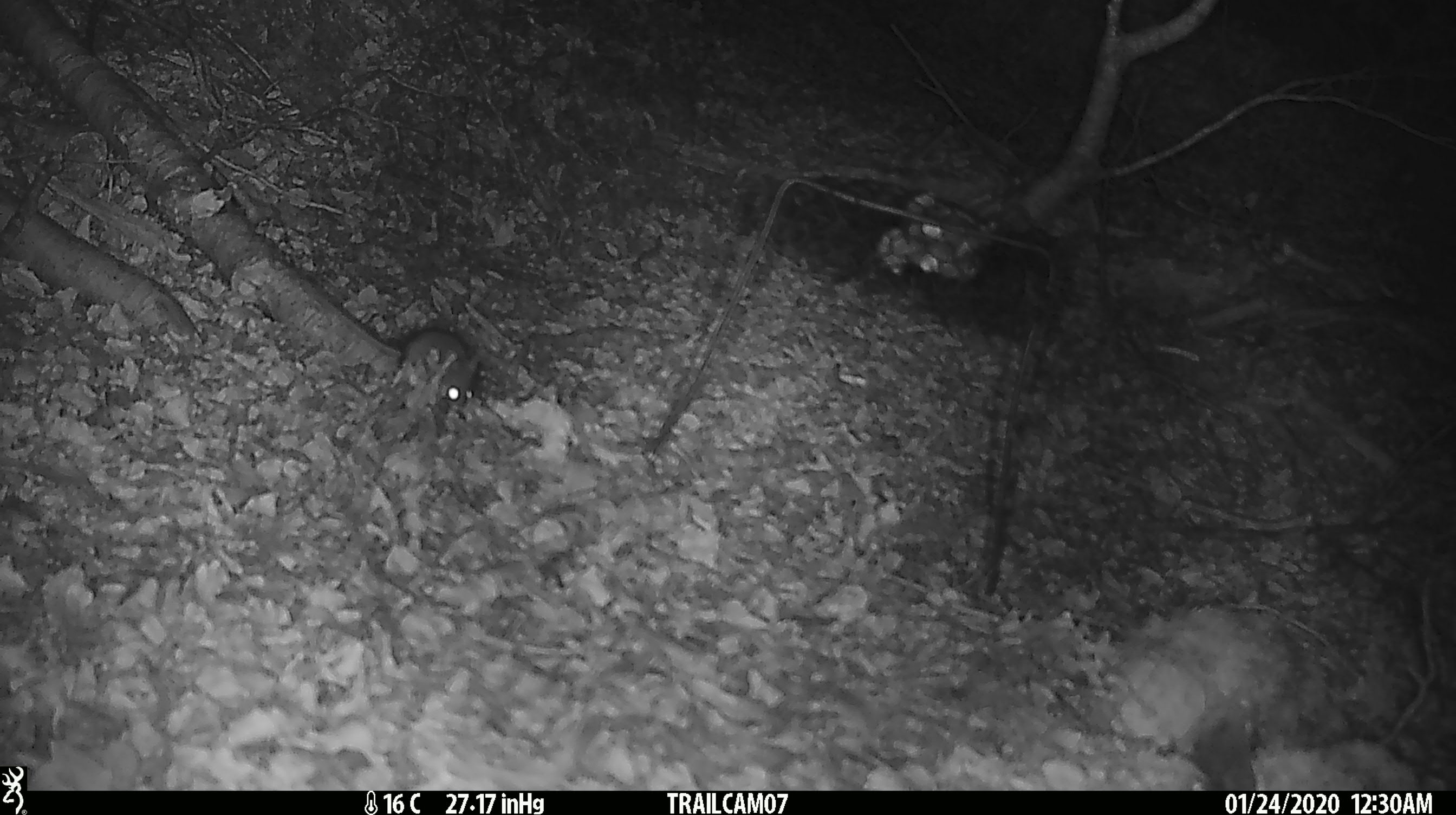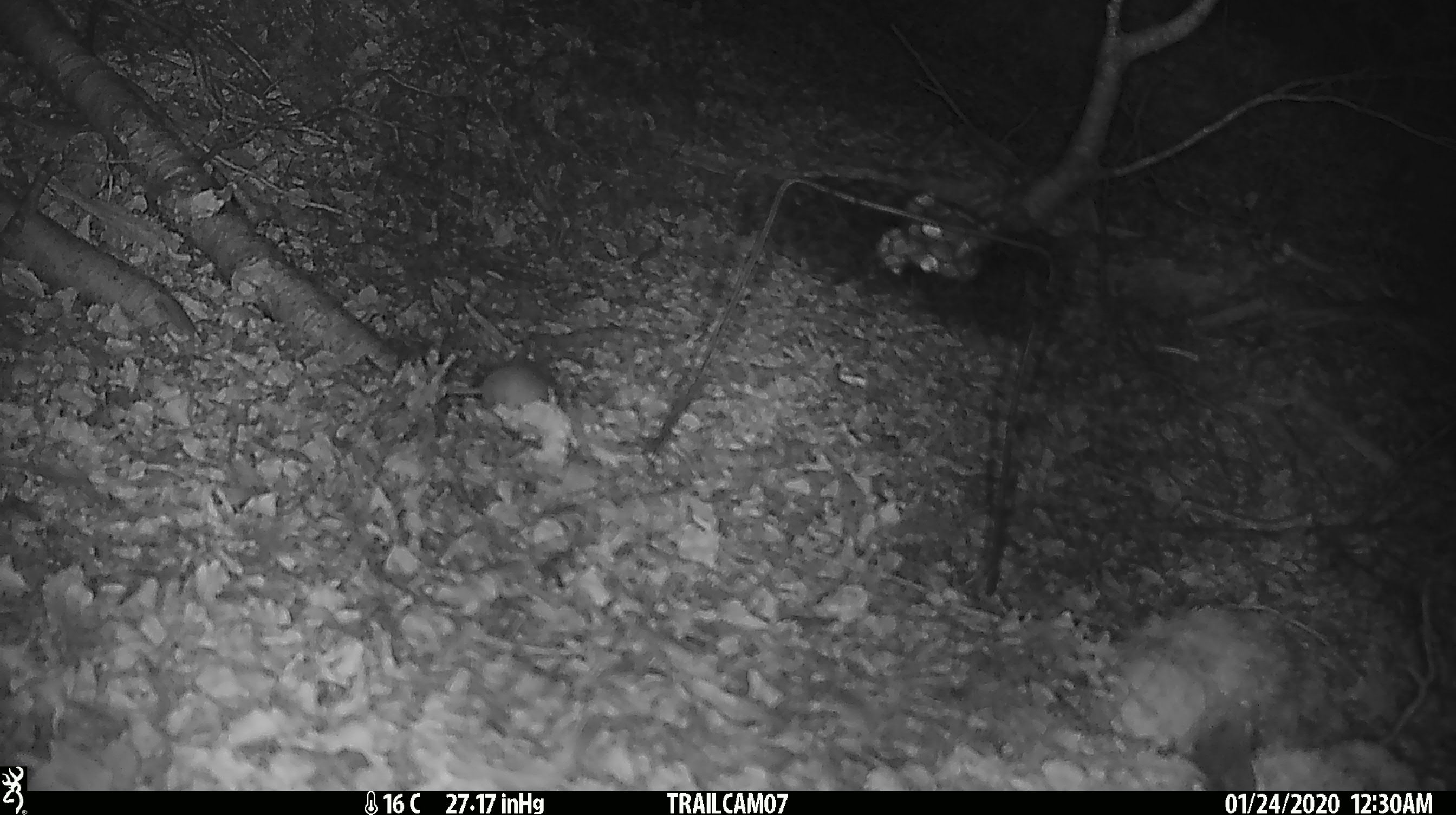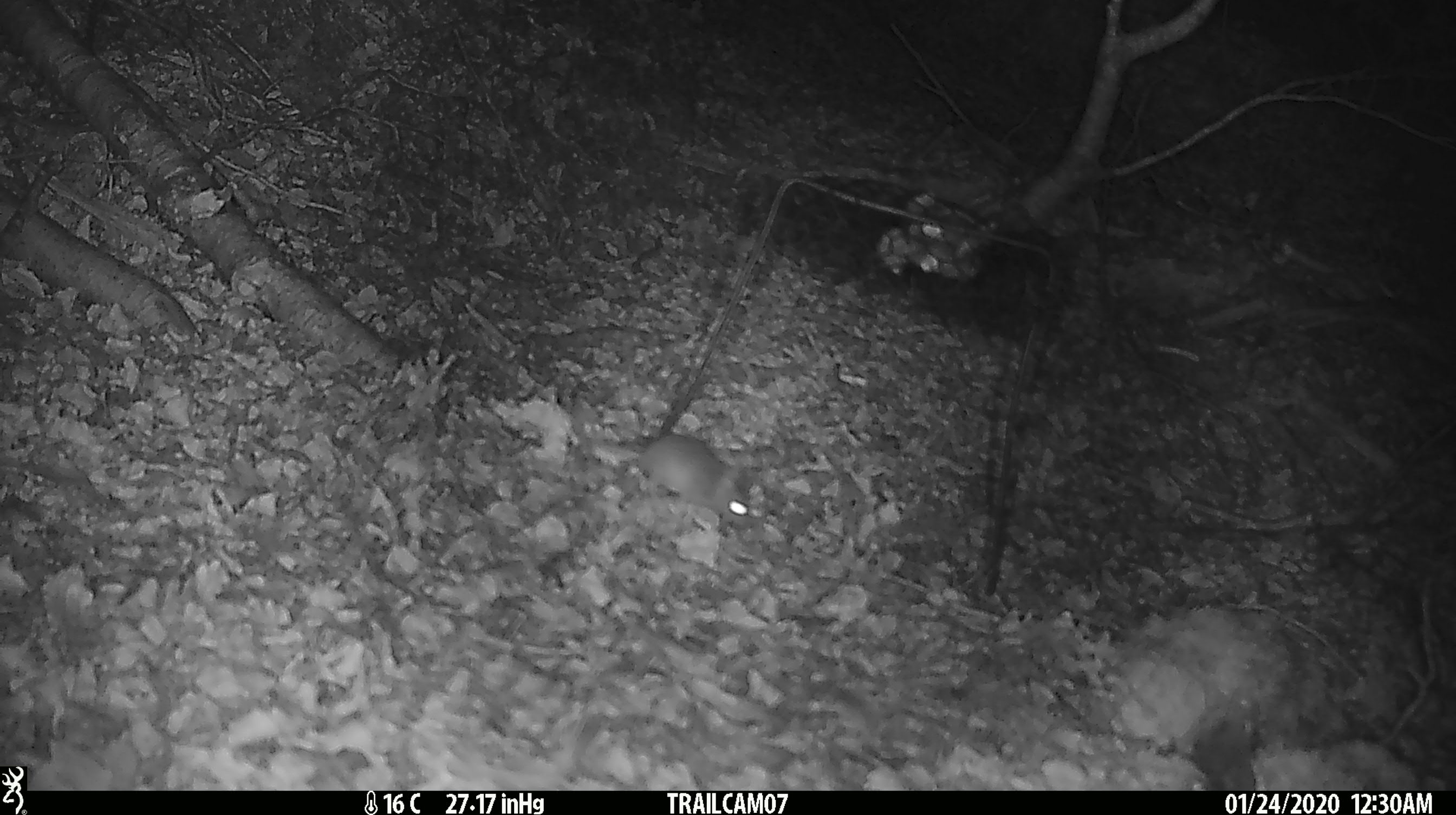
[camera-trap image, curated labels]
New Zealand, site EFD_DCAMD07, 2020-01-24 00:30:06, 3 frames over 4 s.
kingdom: Animalia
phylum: Chordata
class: Mammalia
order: Rodentia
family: Muridae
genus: Mus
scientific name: Mus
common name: mouse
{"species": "mouse (Mus)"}